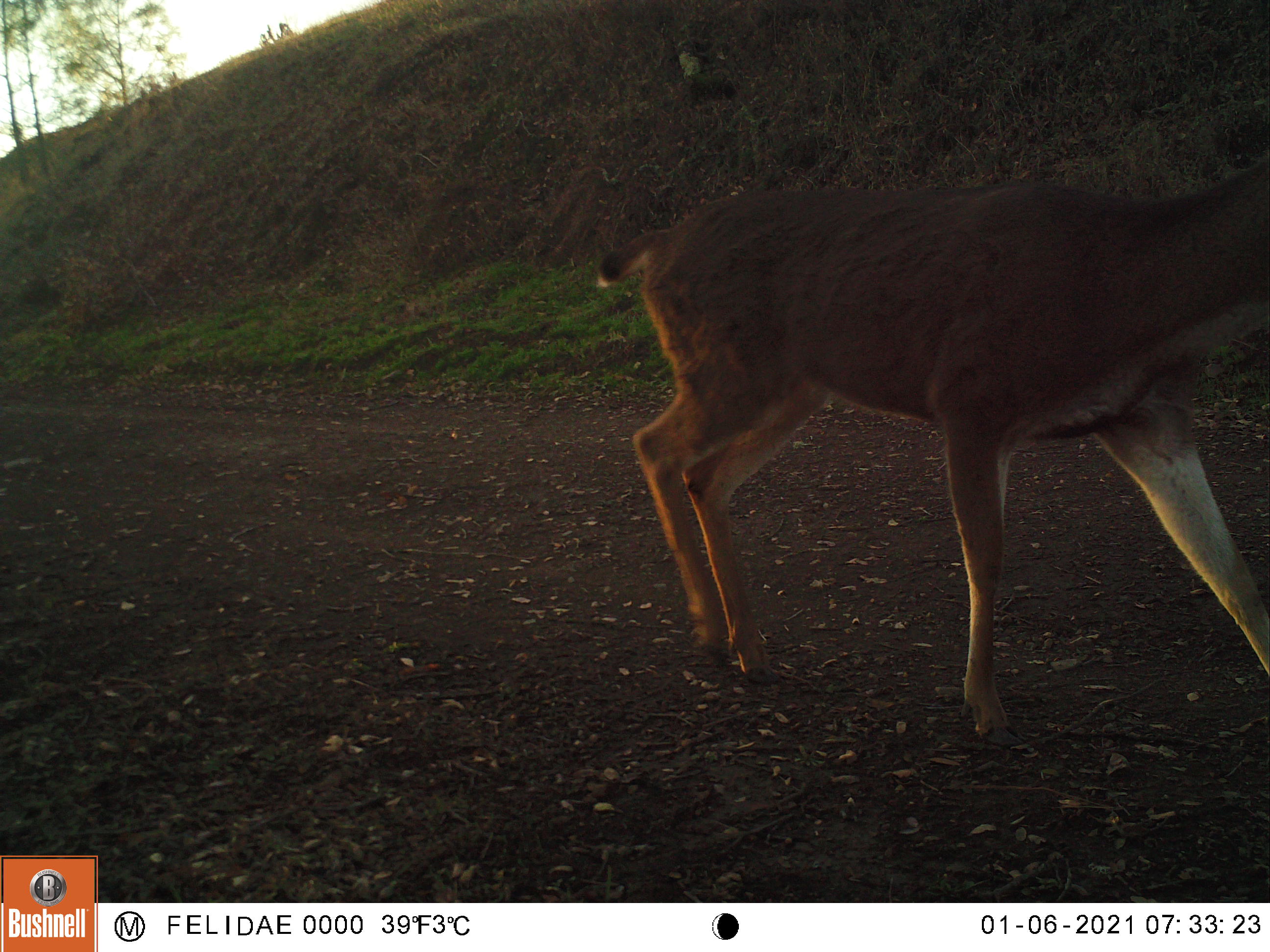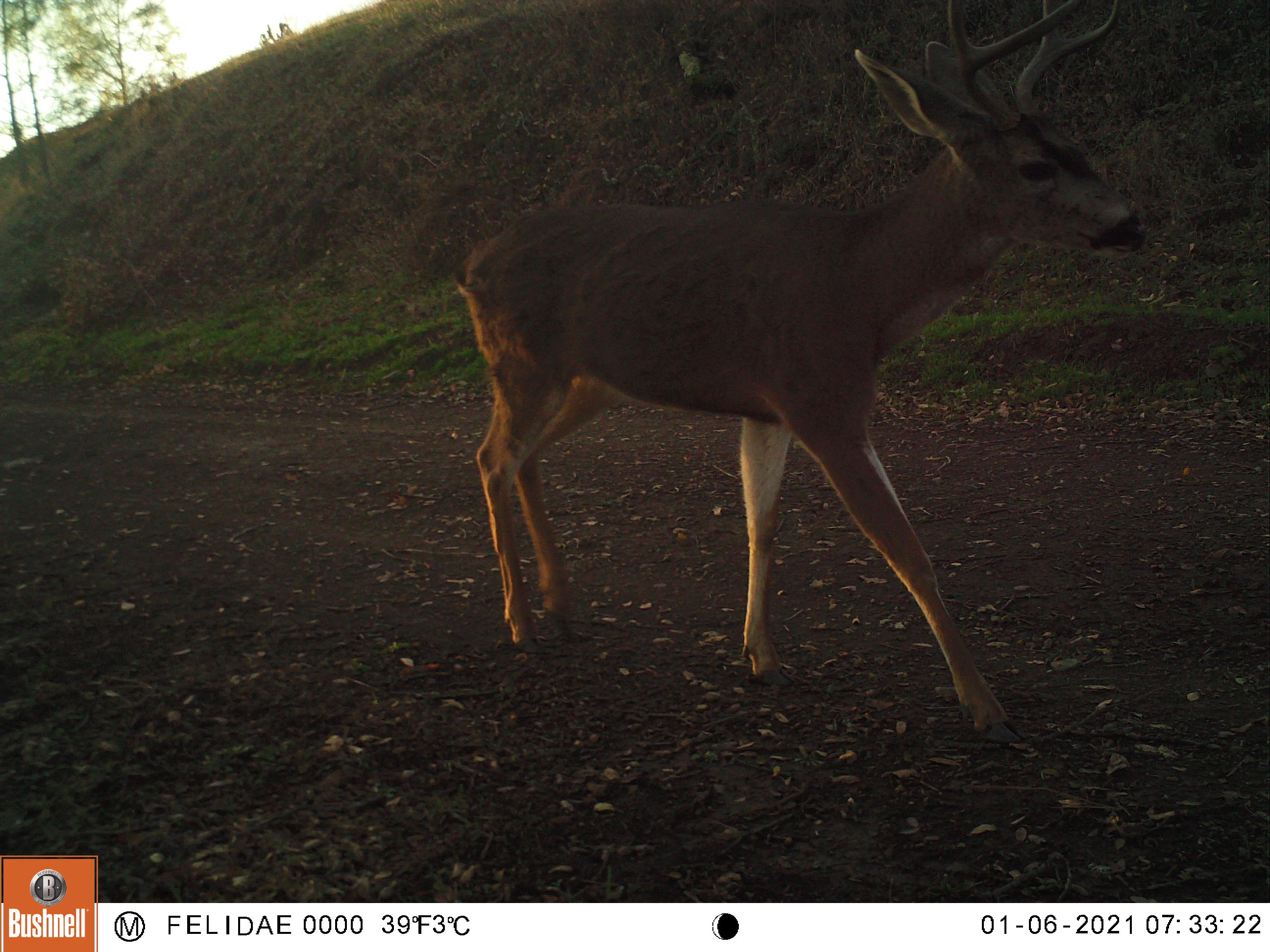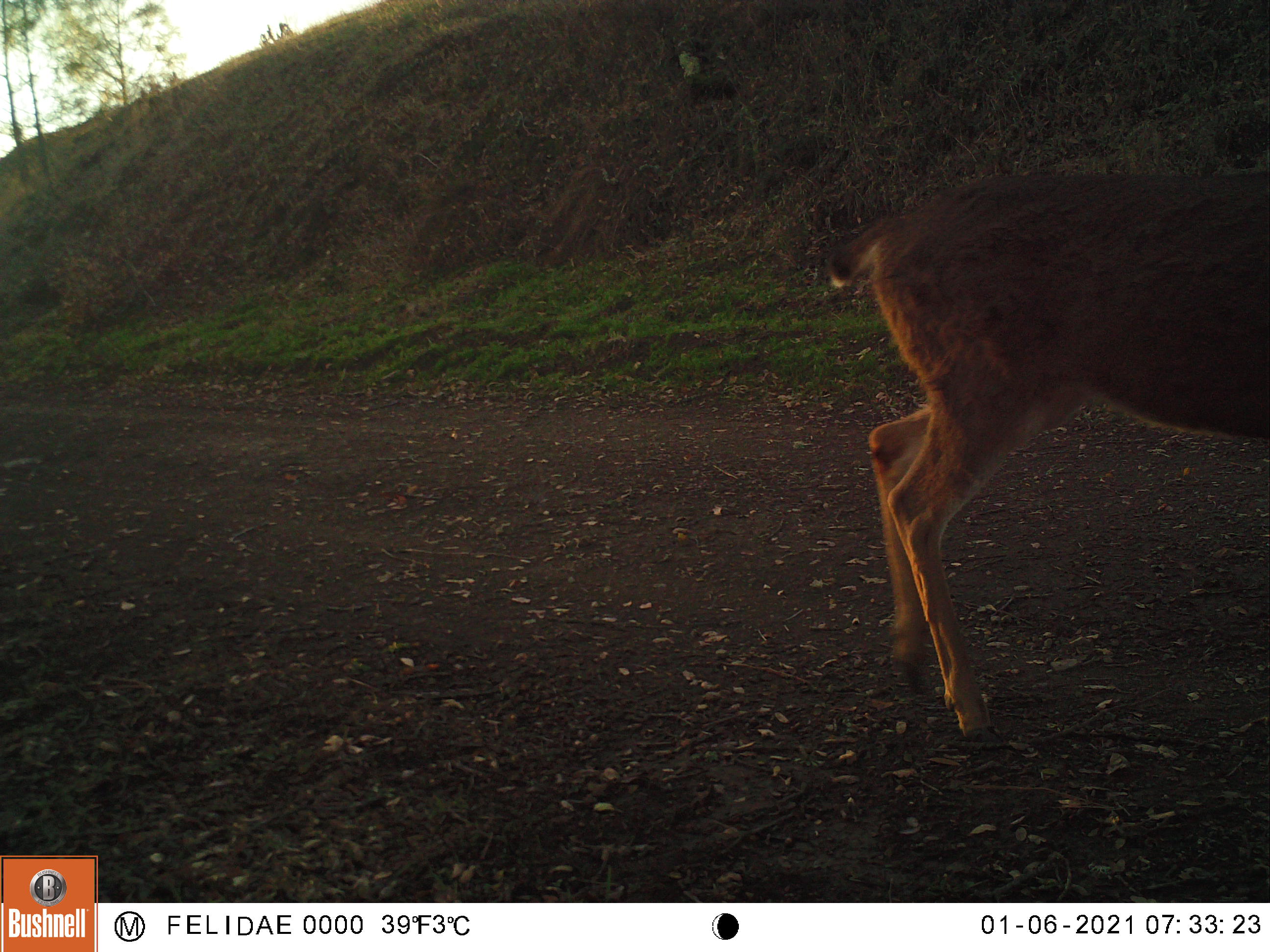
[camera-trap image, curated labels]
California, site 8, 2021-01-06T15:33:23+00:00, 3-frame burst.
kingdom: Animalia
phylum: Chordata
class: Mammalia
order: Artiodactyla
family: Cervidae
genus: Odocoileus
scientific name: Odocoileus hemionus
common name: mule deer